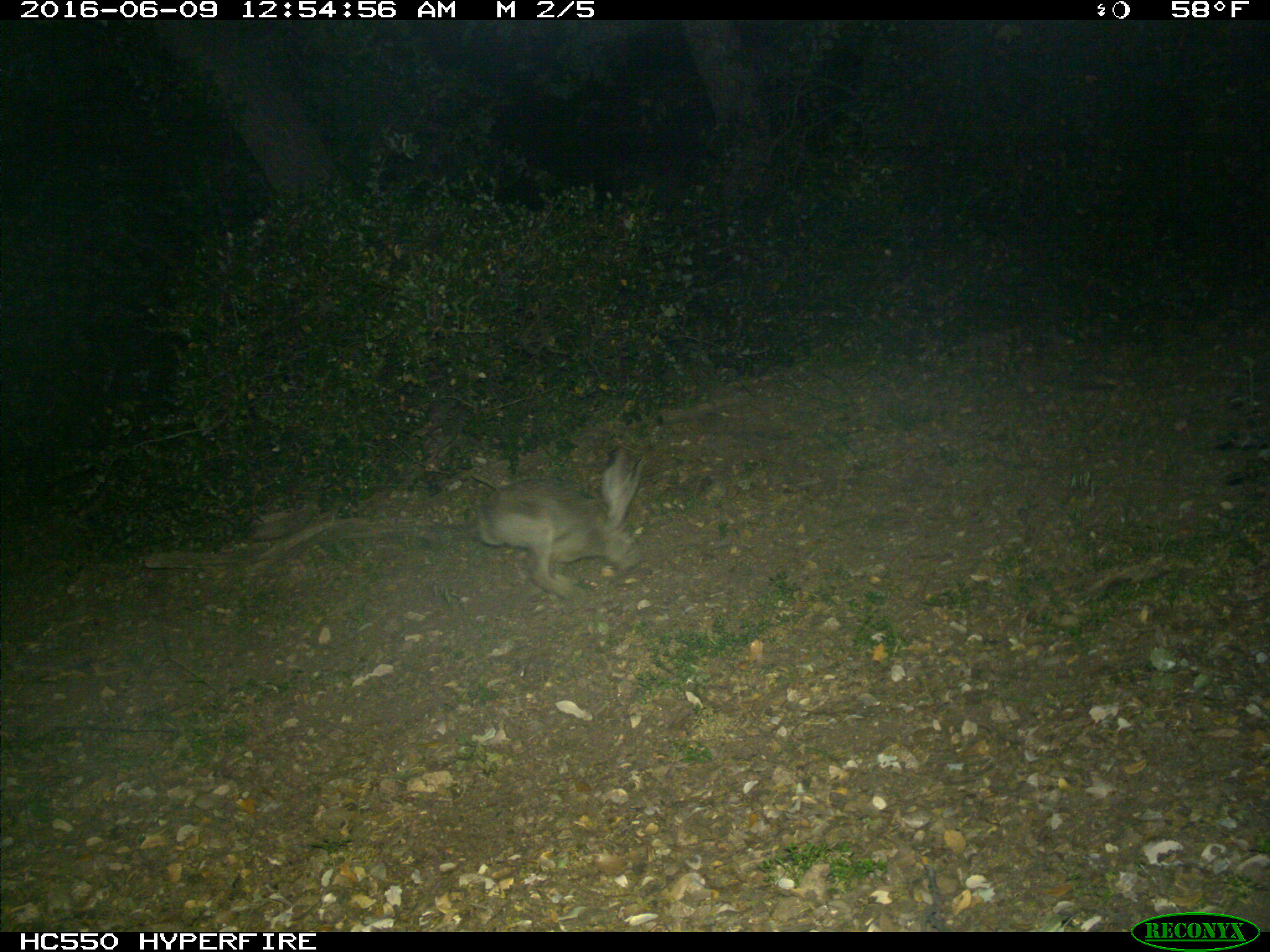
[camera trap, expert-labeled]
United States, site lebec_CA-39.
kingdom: Animalia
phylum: Chordata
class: Mammalia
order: Lagomorpha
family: Leporidae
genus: Lepus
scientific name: Lepus californicus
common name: black-tailed jackrabbit